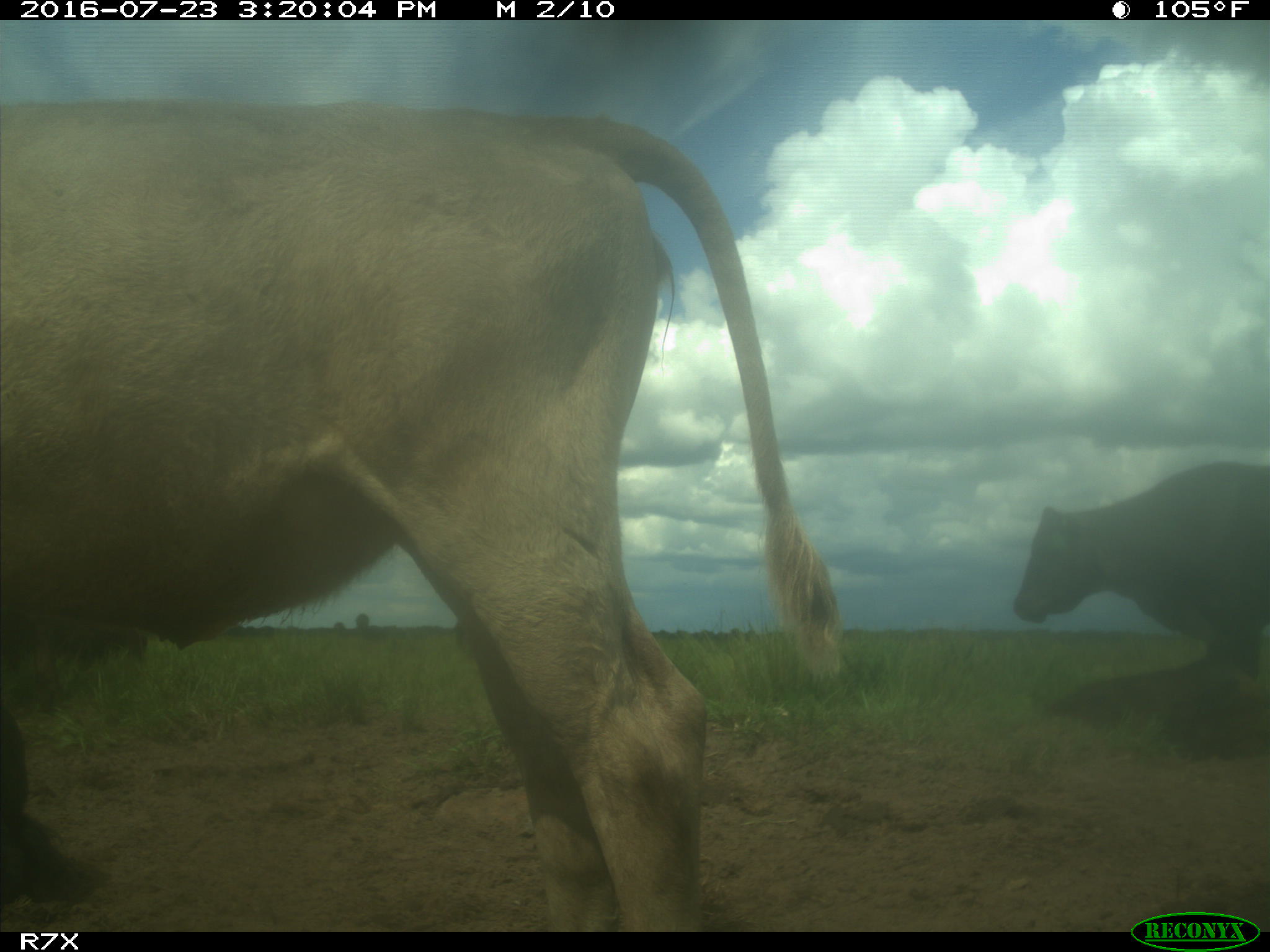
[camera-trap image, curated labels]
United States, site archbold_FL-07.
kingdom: Animalia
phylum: Chordata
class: Mammalia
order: Artiodactyla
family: Bovidae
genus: Bos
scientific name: Bos taurus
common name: domestic cow